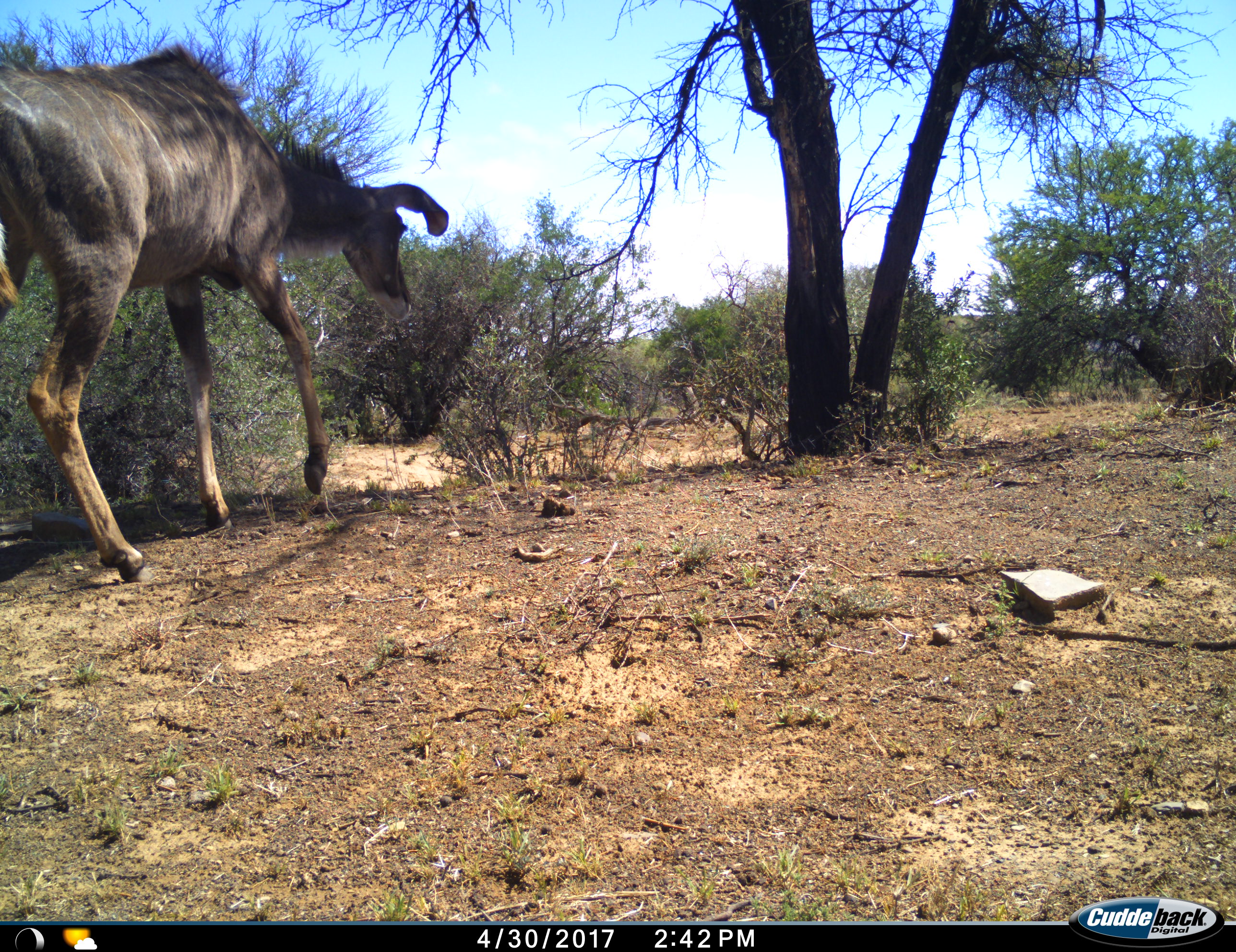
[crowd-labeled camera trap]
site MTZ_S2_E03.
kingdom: Animalia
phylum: Chordata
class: Mammalia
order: Artiodactyla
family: Bovidae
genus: Tragelaphus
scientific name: Tragelaphus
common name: kudu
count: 1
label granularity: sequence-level